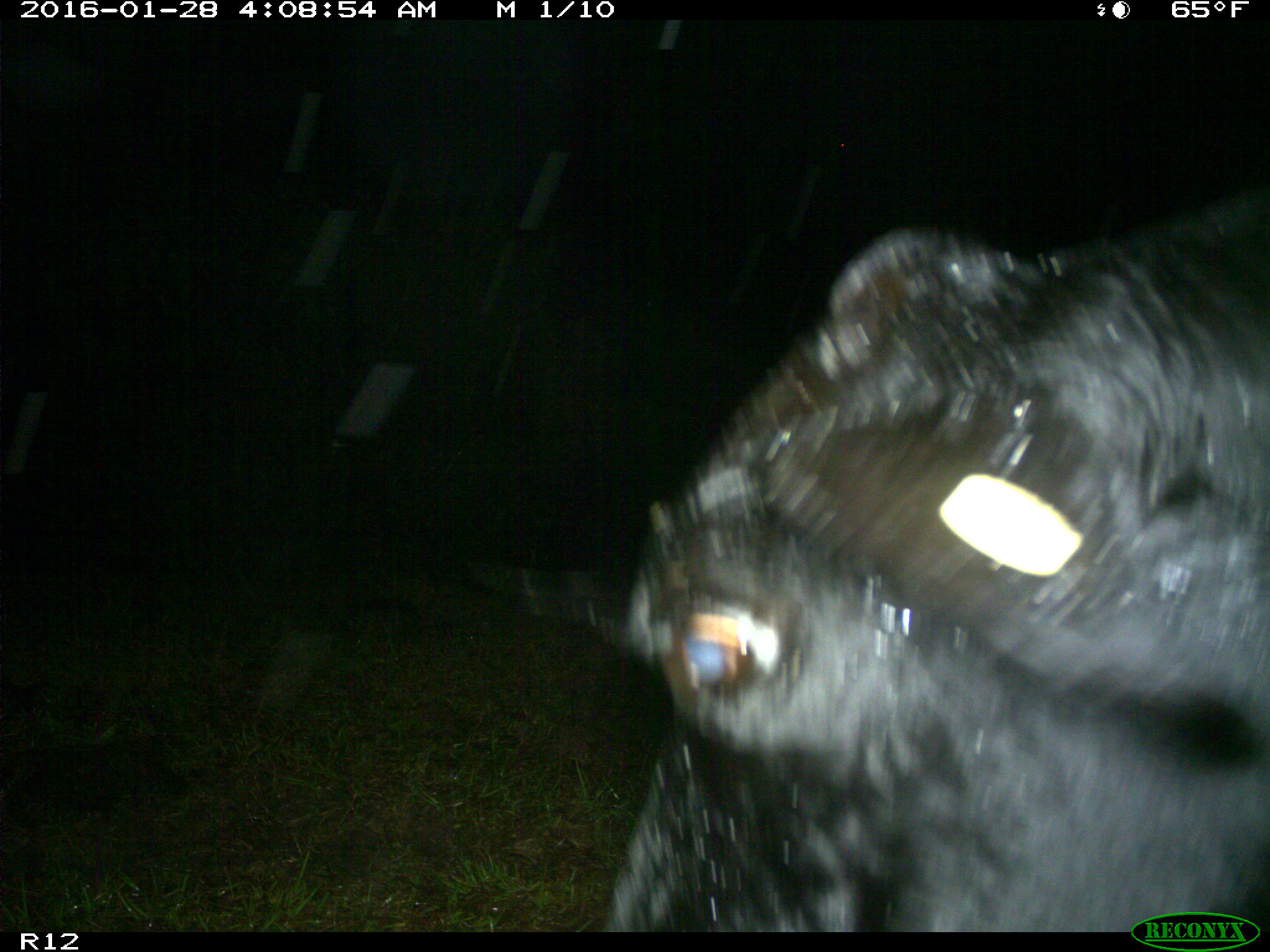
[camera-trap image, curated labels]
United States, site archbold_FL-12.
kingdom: Animalia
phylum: Chordata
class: Mammalia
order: Artiodactyla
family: Bovidae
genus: Bos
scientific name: Bos taurus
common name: domestic cow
Bos taurus (domestic cow).